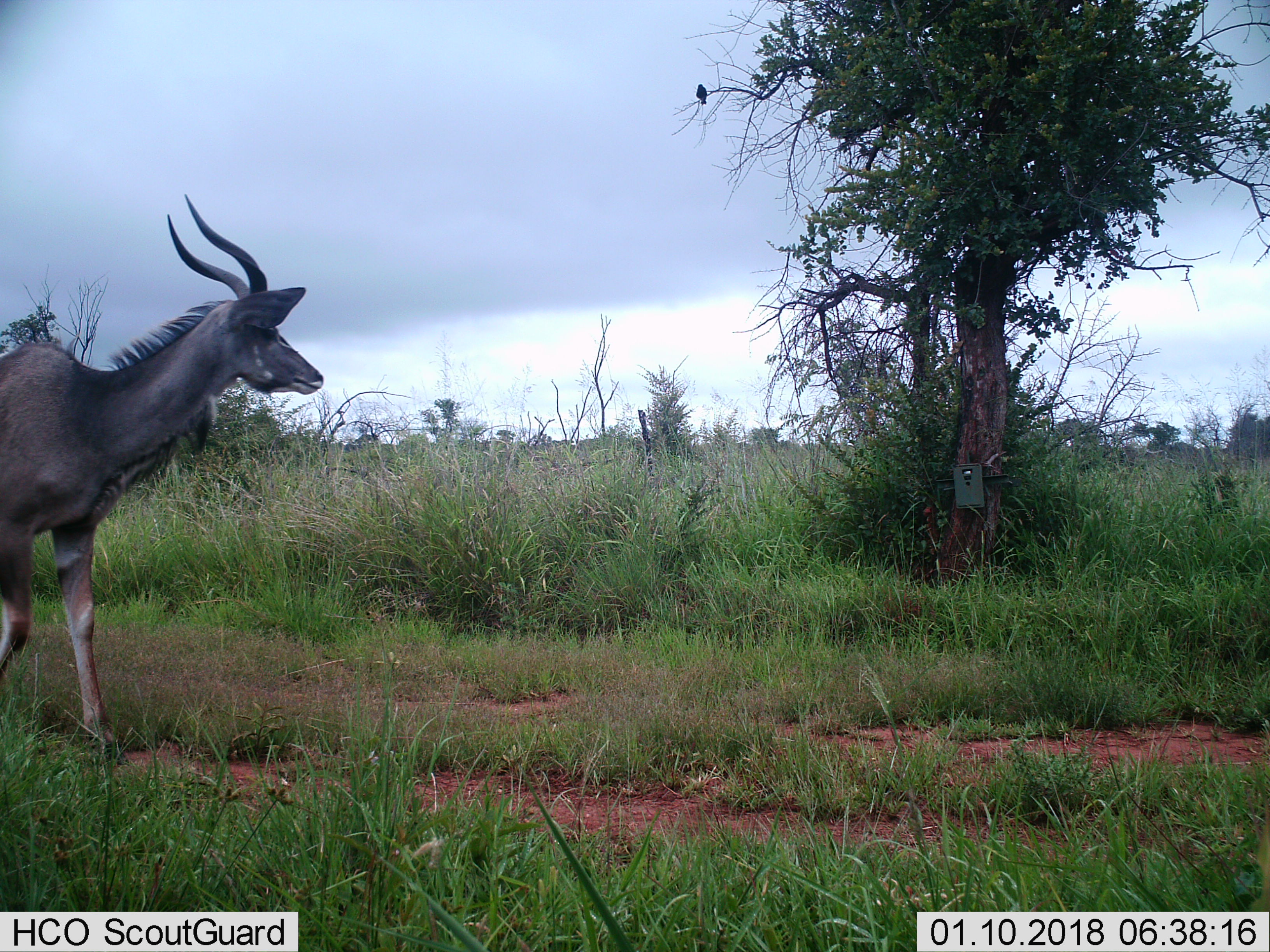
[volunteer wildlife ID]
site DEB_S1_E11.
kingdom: Animalia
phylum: Chordata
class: Mammalia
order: Artiodactyla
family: Bovidae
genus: Tragelaphus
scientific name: Tragelaphus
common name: kudu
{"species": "kudu (Tragelaphus)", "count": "1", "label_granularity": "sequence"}